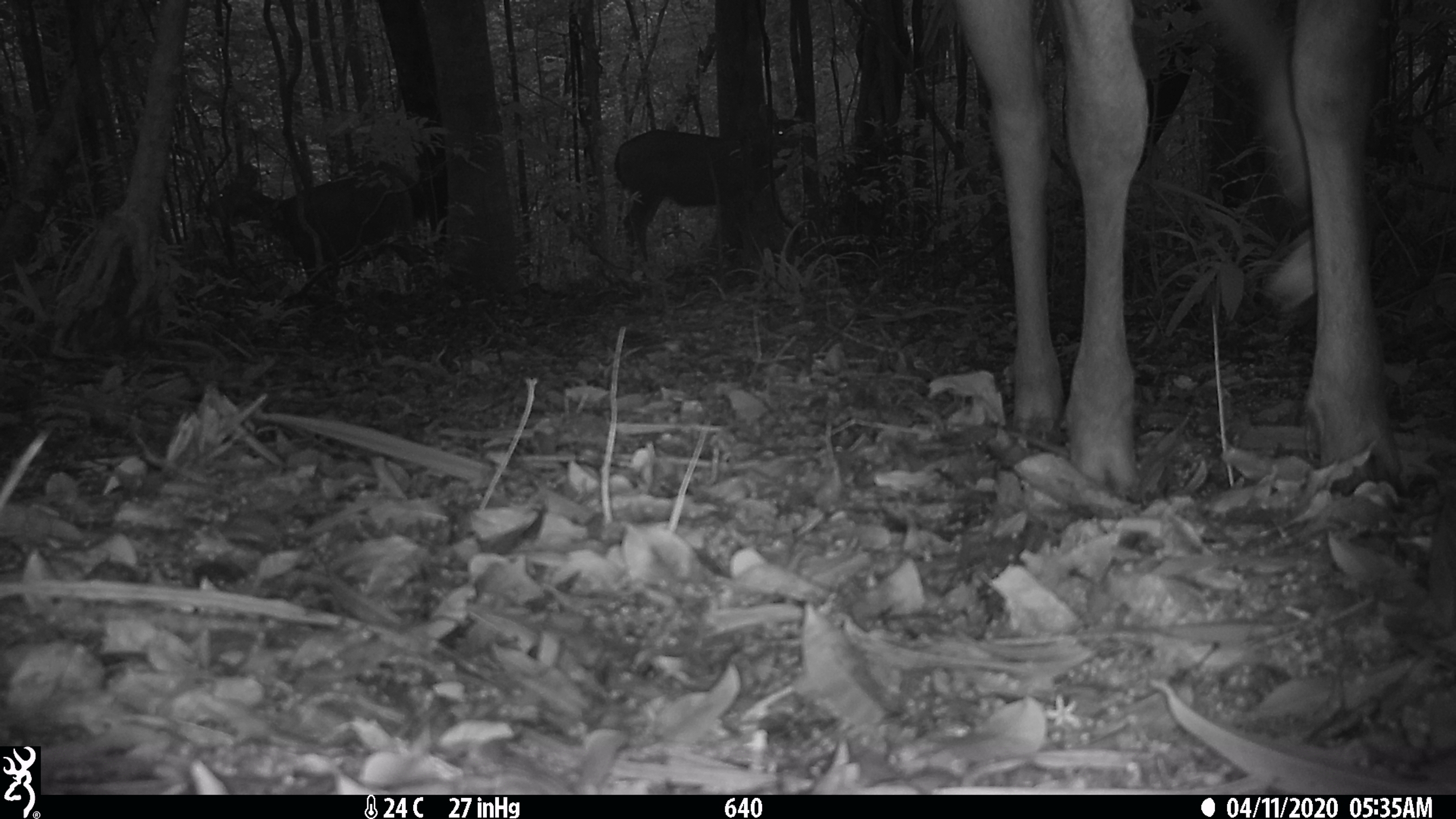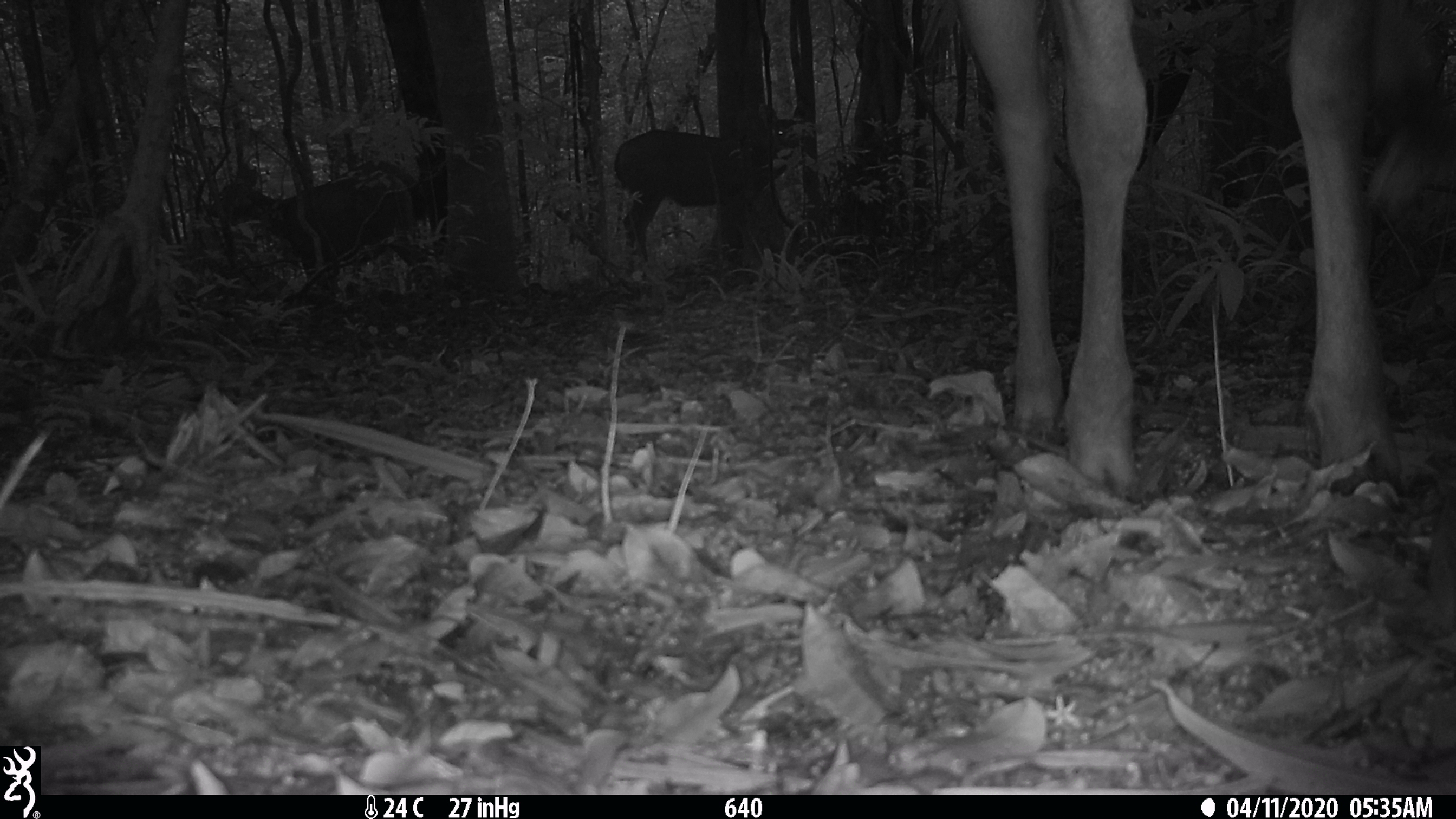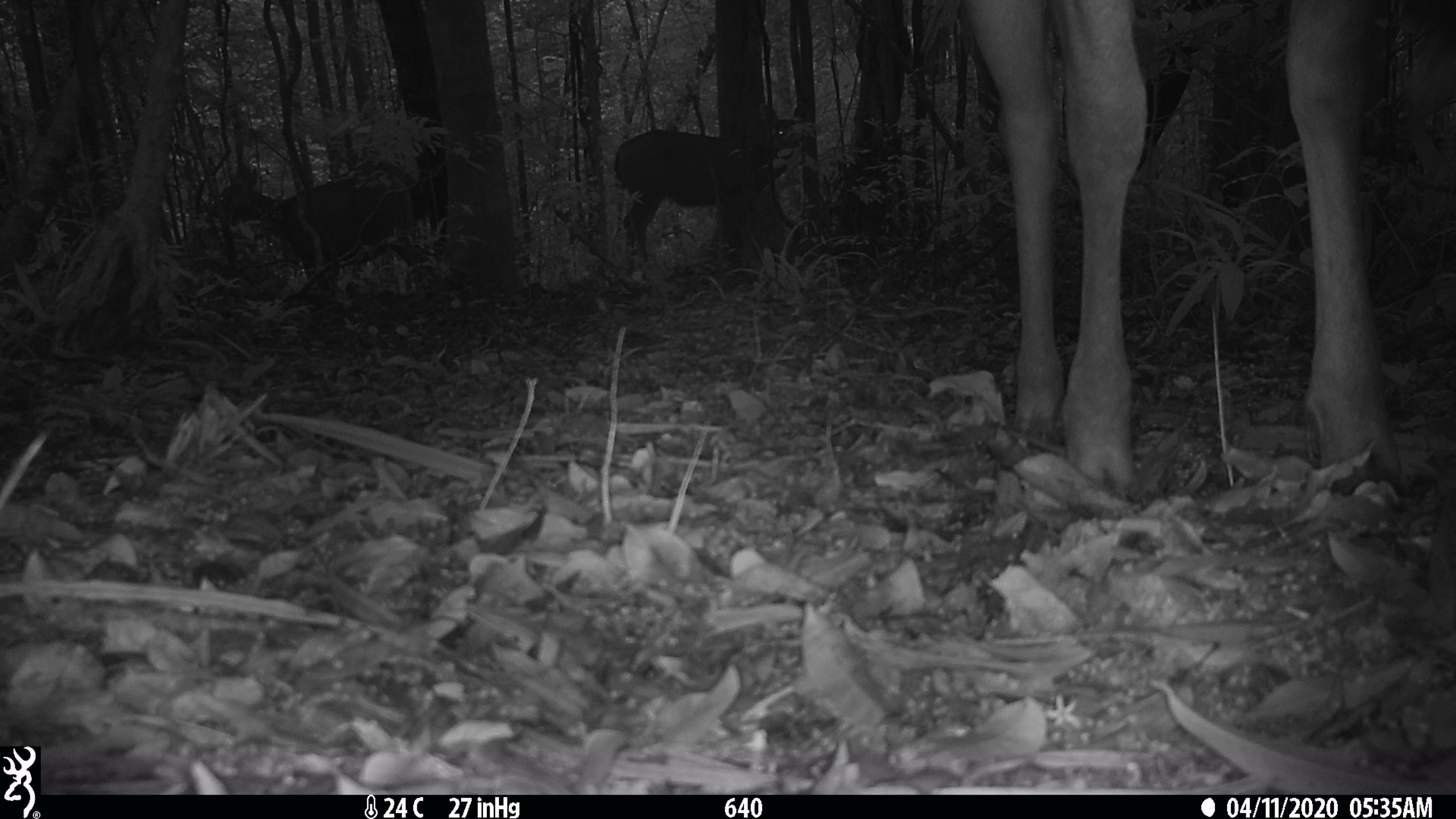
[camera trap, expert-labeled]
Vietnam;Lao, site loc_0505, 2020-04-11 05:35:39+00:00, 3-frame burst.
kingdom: Animalia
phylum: Chordata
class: Mammalia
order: Artiodactyla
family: Cervidae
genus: Rusa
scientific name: Rusa unicolor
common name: sambar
Sambar (Rusa unicolor). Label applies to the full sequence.